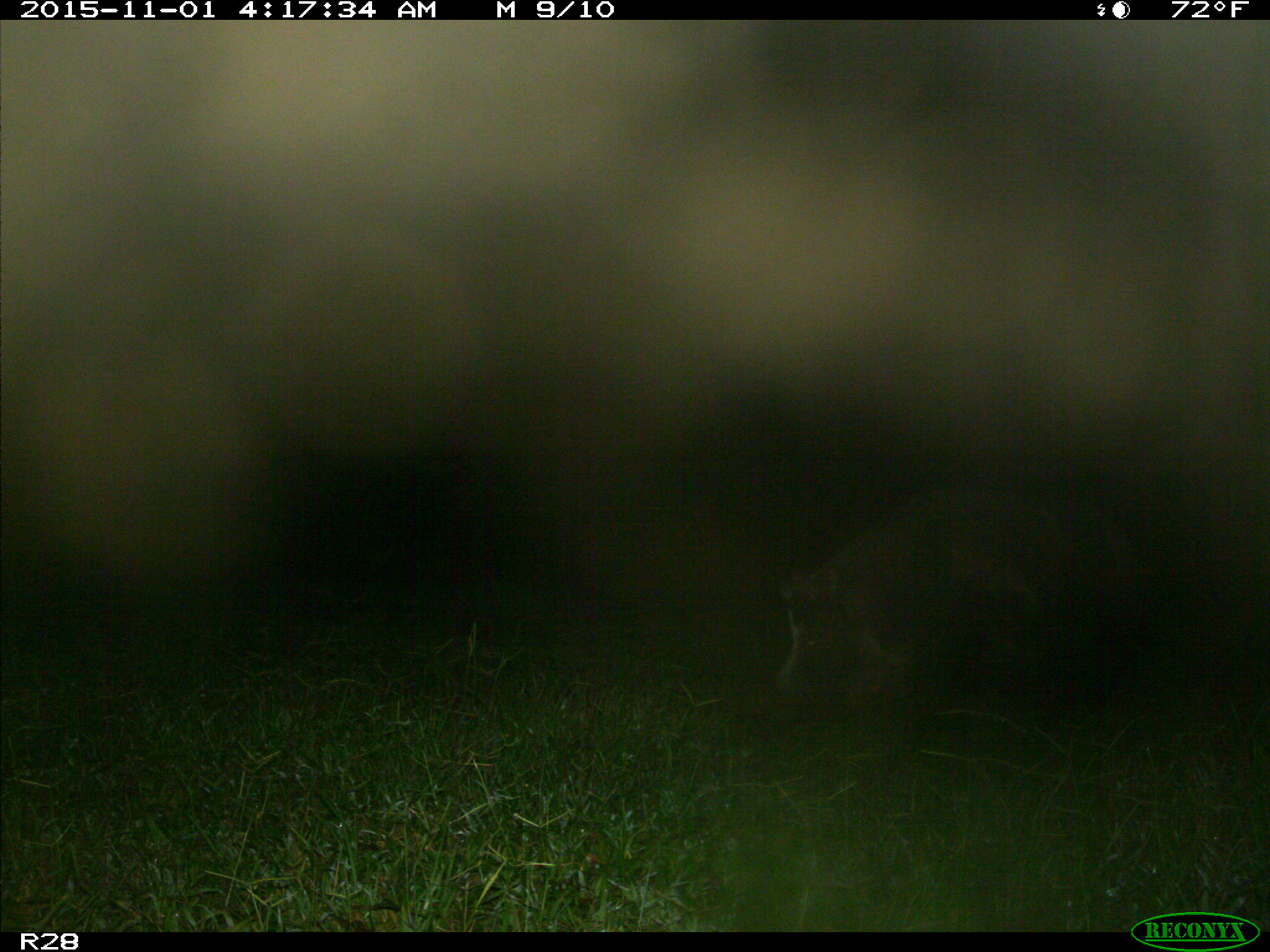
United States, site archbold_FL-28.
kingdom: Animalia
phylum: Chordata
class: Mammalia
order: Artiodactyla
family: Suidae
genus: Sus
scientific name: Sus scrofa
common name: wild boar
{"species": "Sus scrofa (wild boar)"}